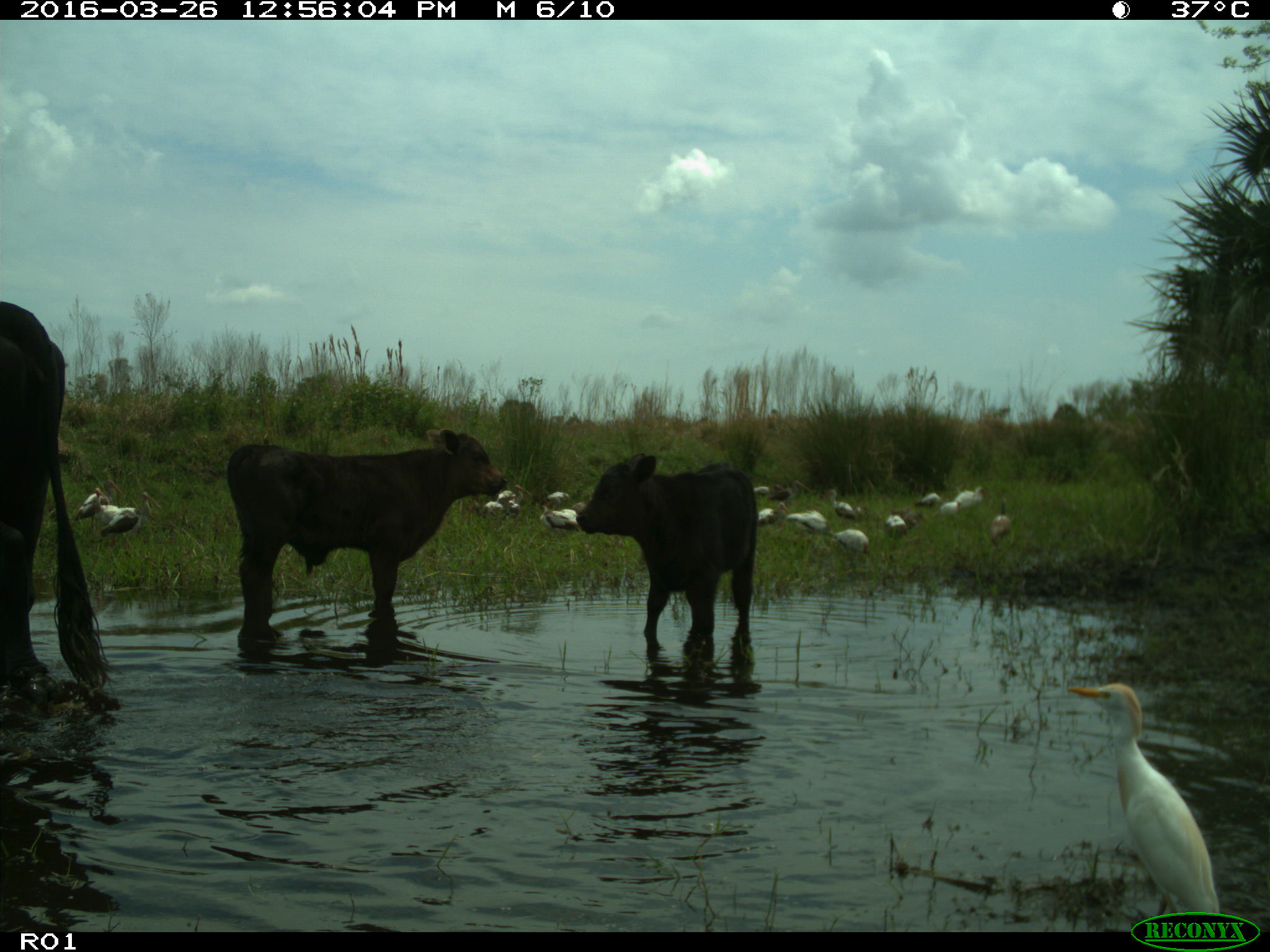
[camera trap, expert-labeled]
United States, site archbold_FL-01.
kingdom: Animalia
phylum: Chordata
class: Mammalia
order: Artiodactyla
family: Bovidae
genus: Bos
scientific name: Bos taurus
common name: domestic cow